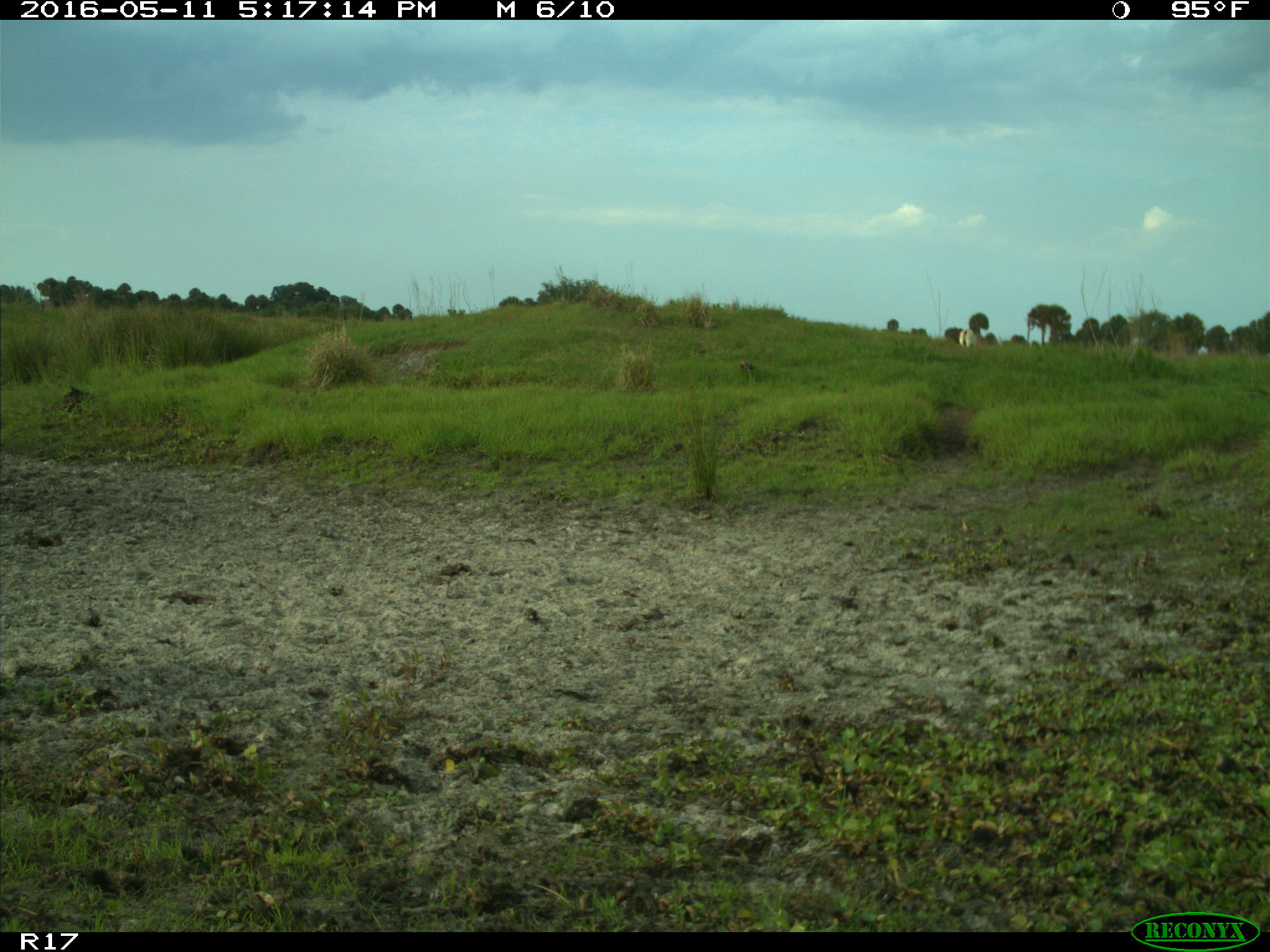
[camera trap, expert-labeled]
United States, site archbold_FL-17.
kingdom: Animalia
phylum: Chordata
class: Mammalia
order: Artiodactyla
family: Bovidae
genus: Bos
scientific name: Bos taurus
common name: domestic cow